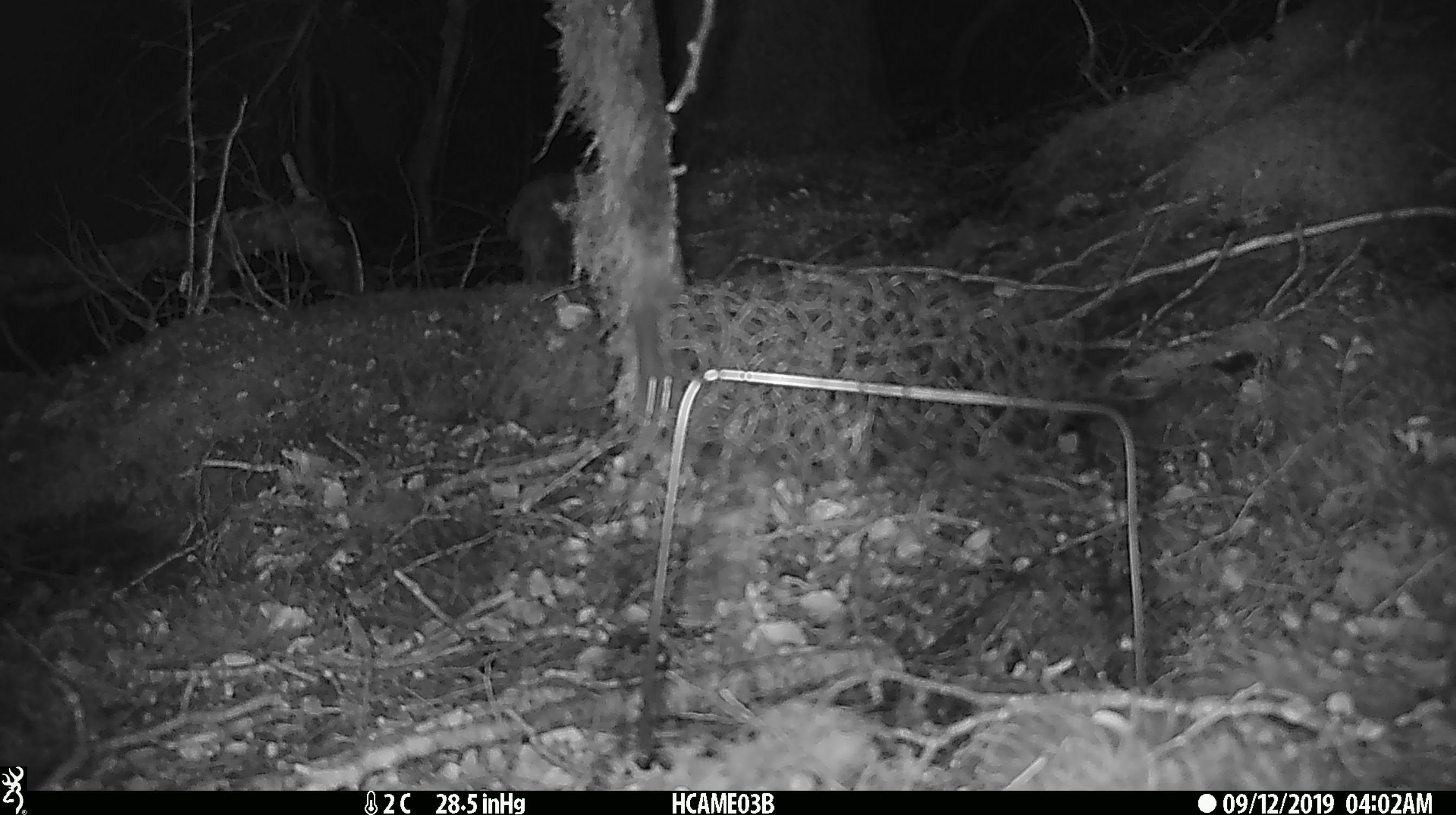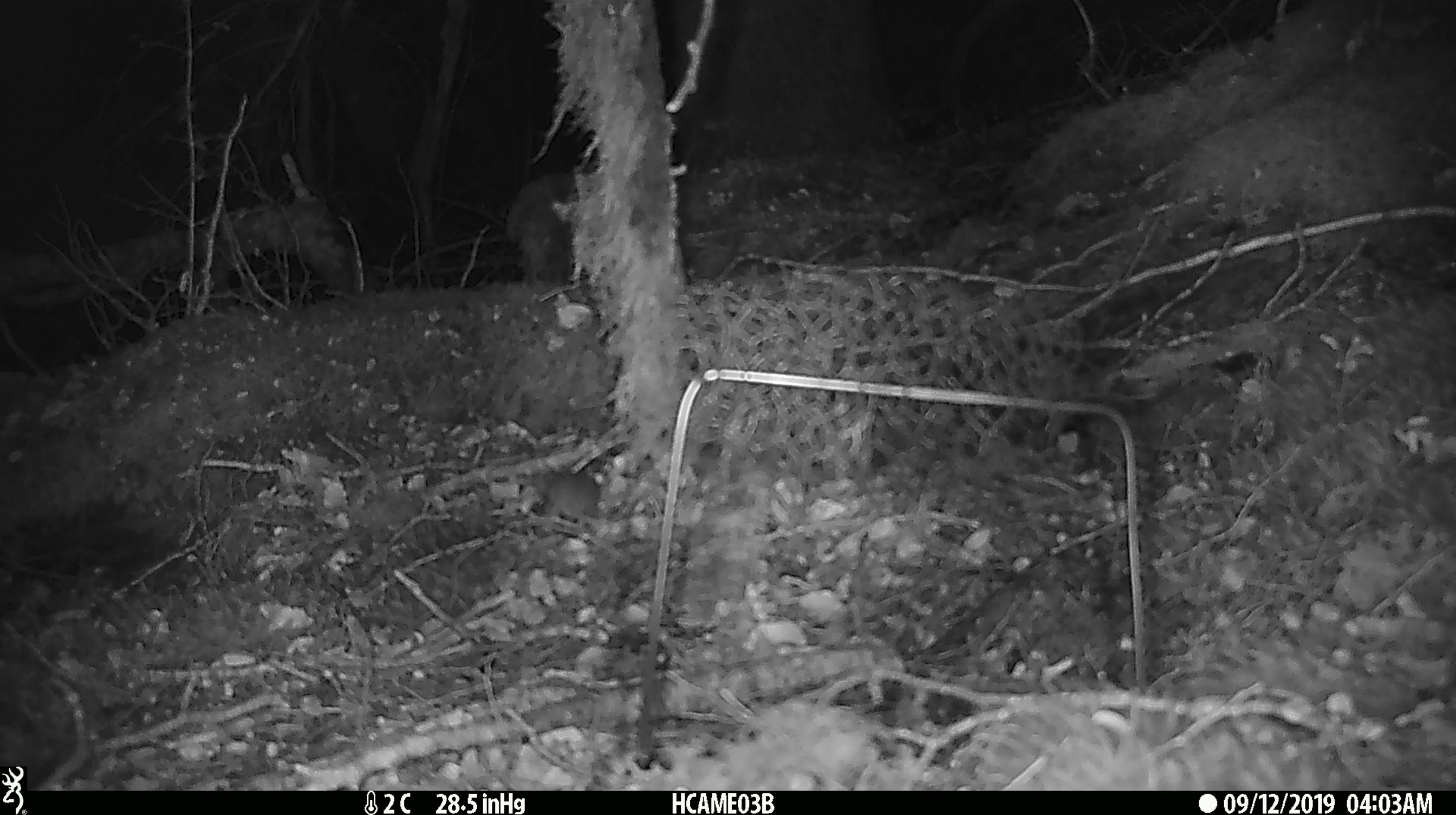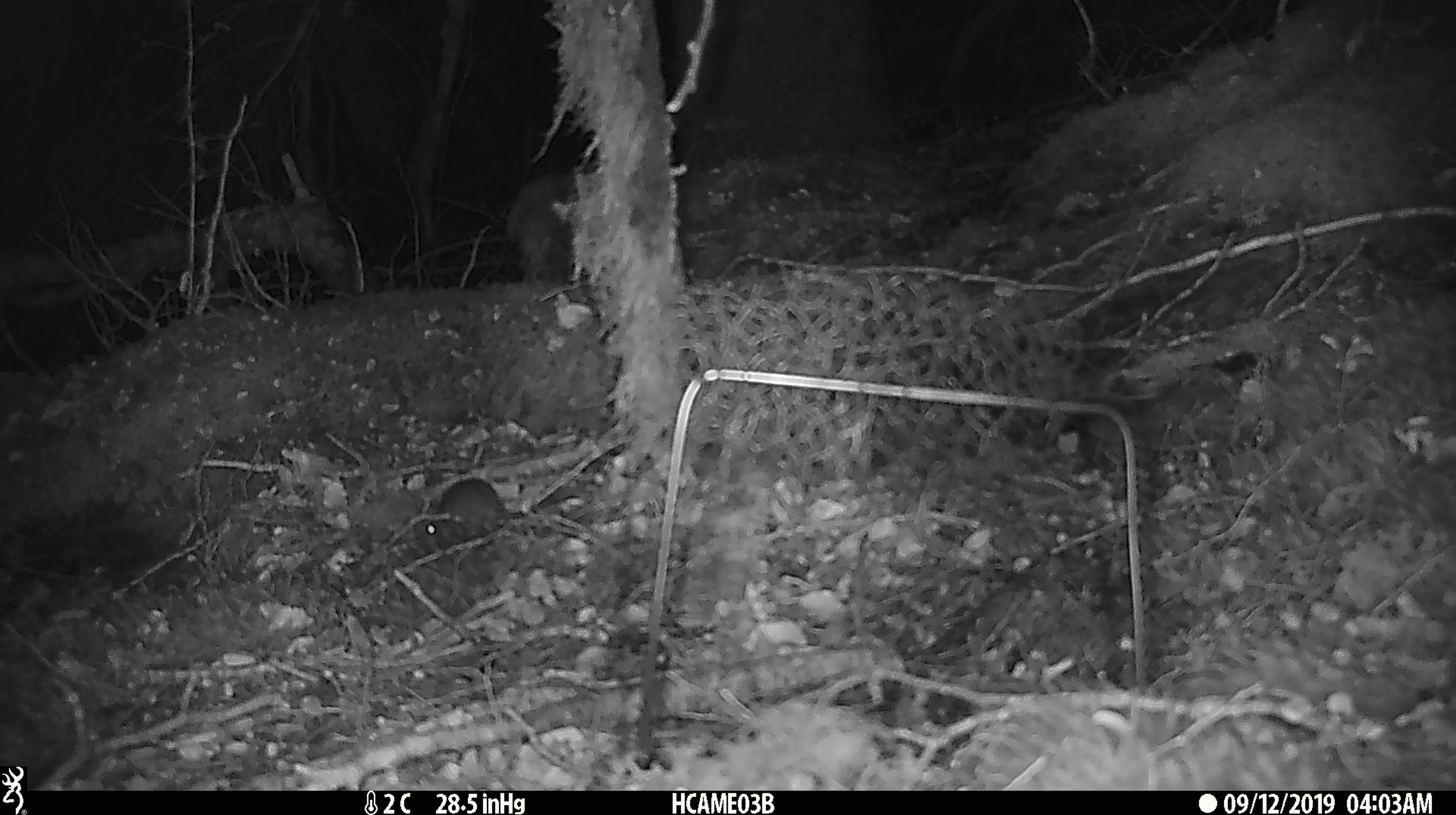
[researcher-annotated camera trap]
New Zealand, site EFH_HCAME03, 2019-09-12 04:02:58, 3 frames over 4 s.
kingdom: Animalia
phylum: Chordata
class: Mammalia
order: Rodentia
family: Muridae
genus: Mus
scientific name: Mus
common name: mouse